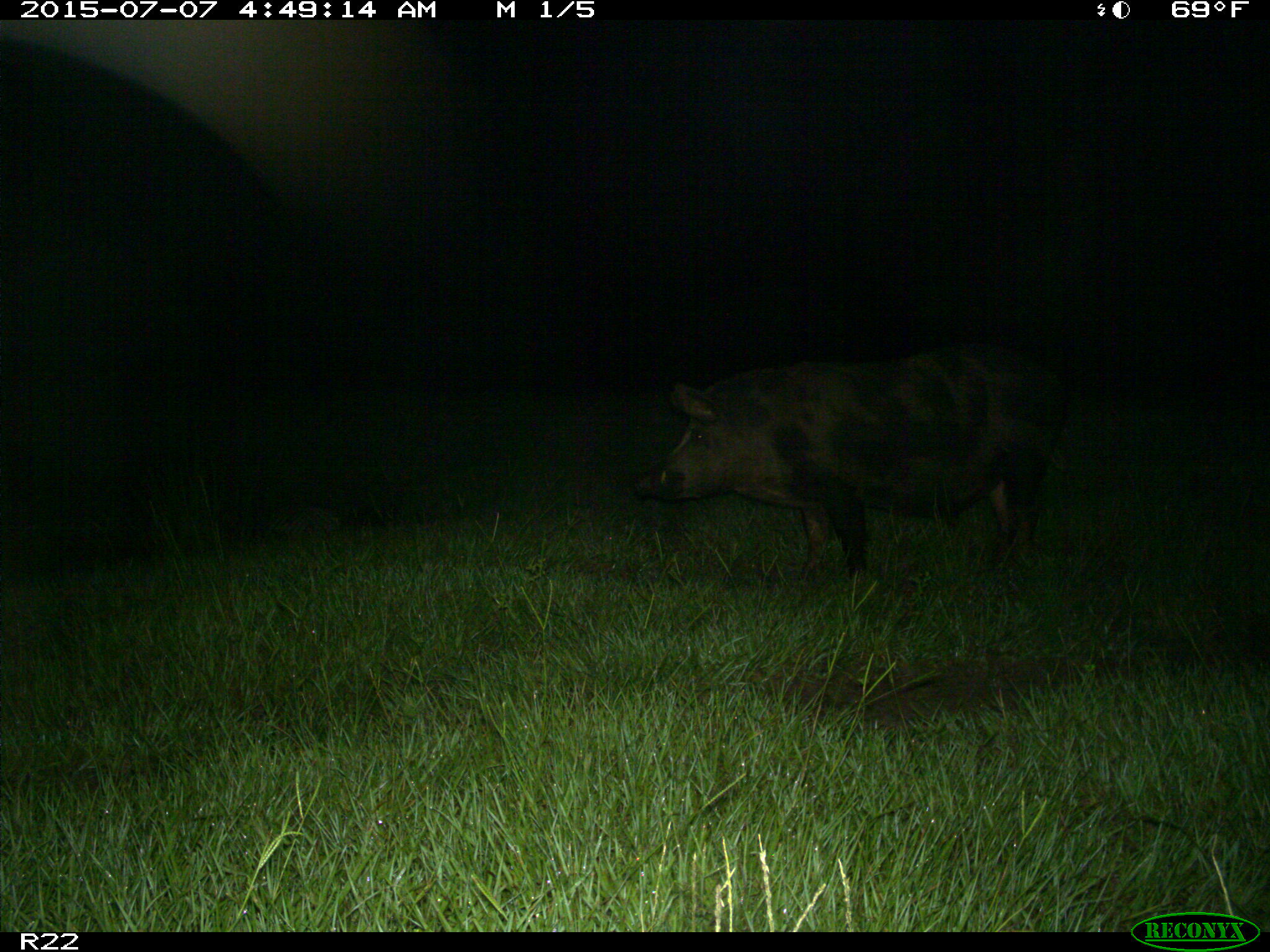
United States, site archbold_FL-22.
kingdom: Animalia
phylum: Chordata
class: Mammalia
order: Artiodactyla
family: Bovidae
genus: Bos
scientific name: Bos taurus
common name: domestic cow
Bos taurus (domestic cow).